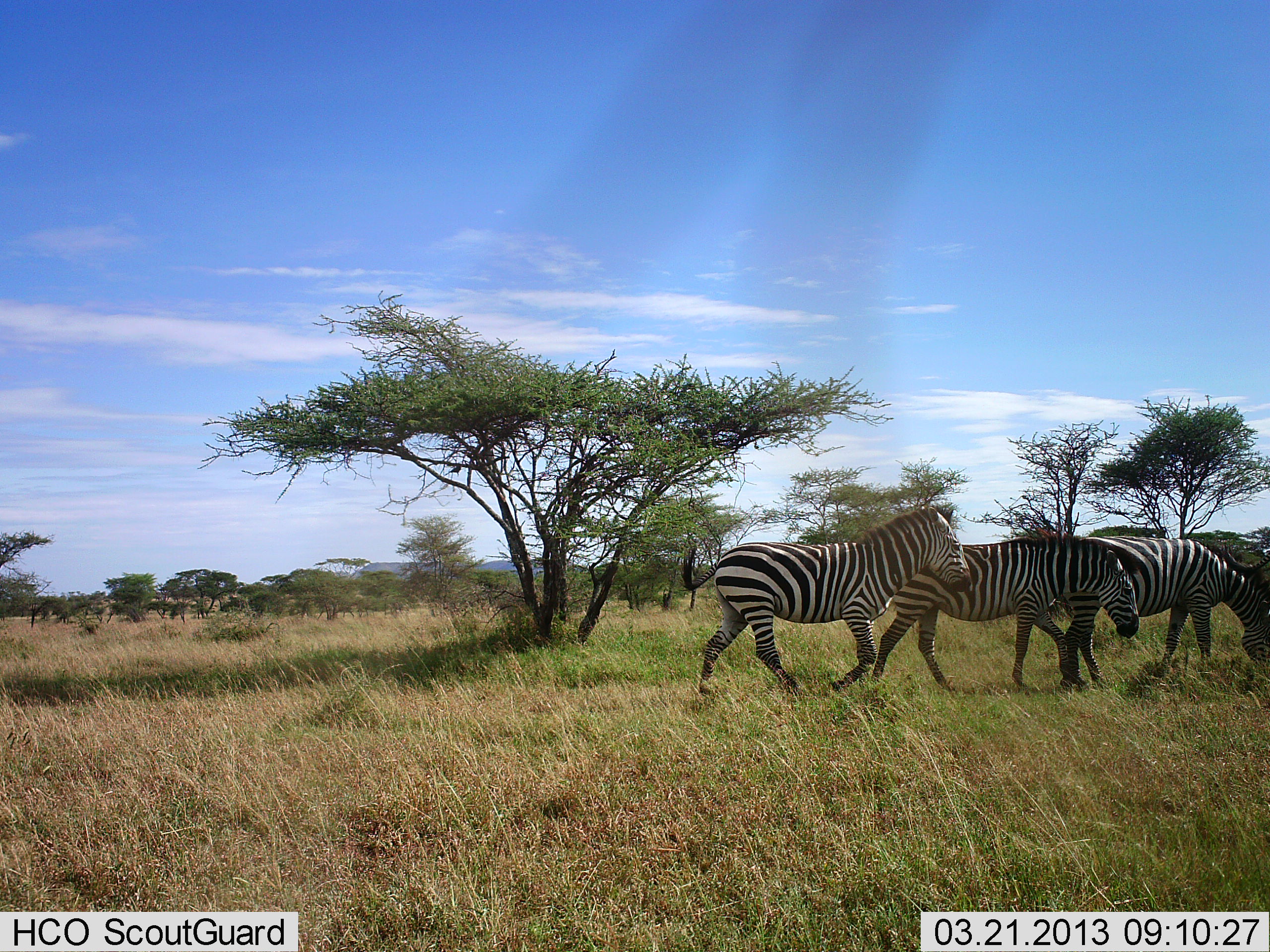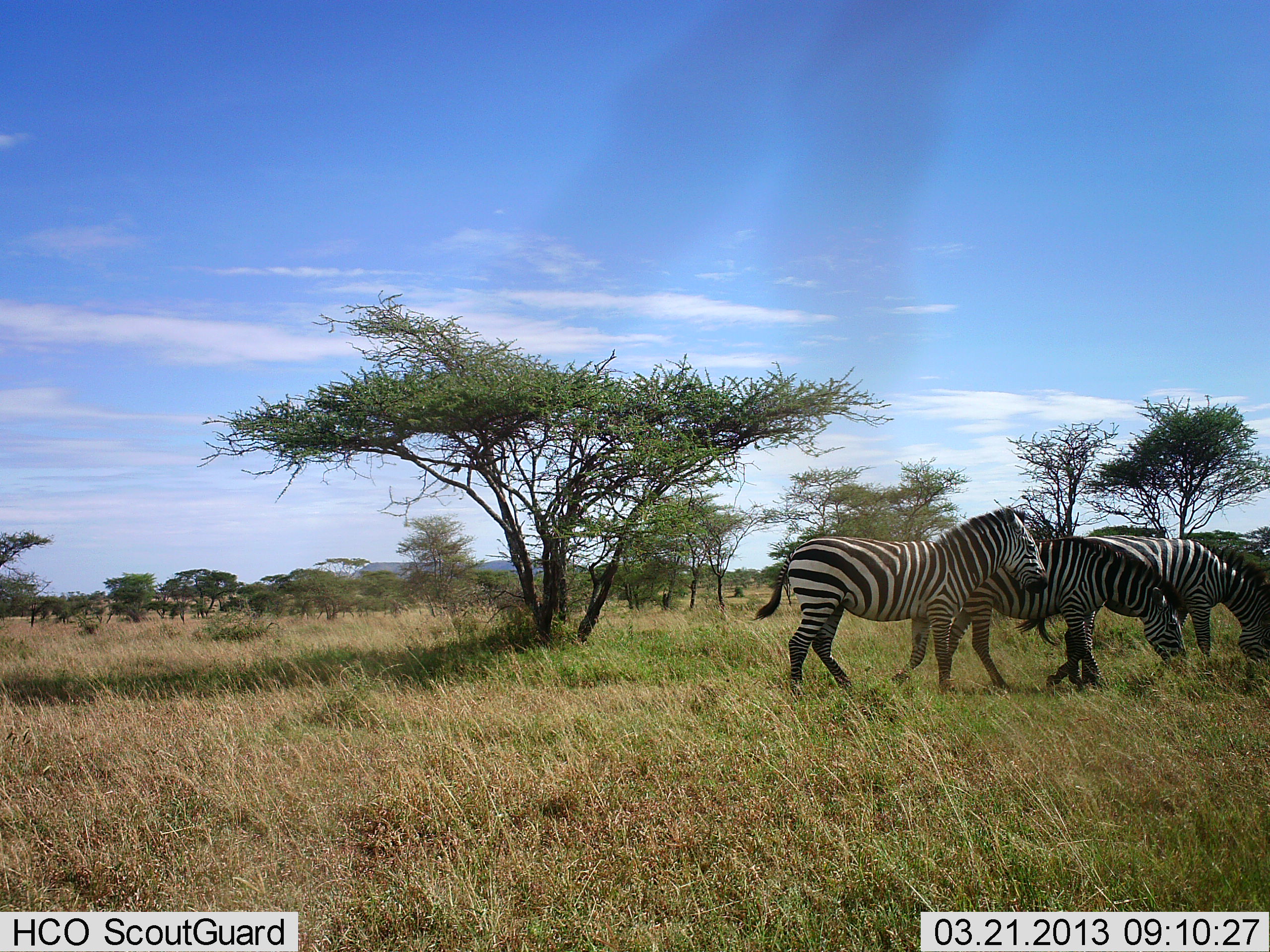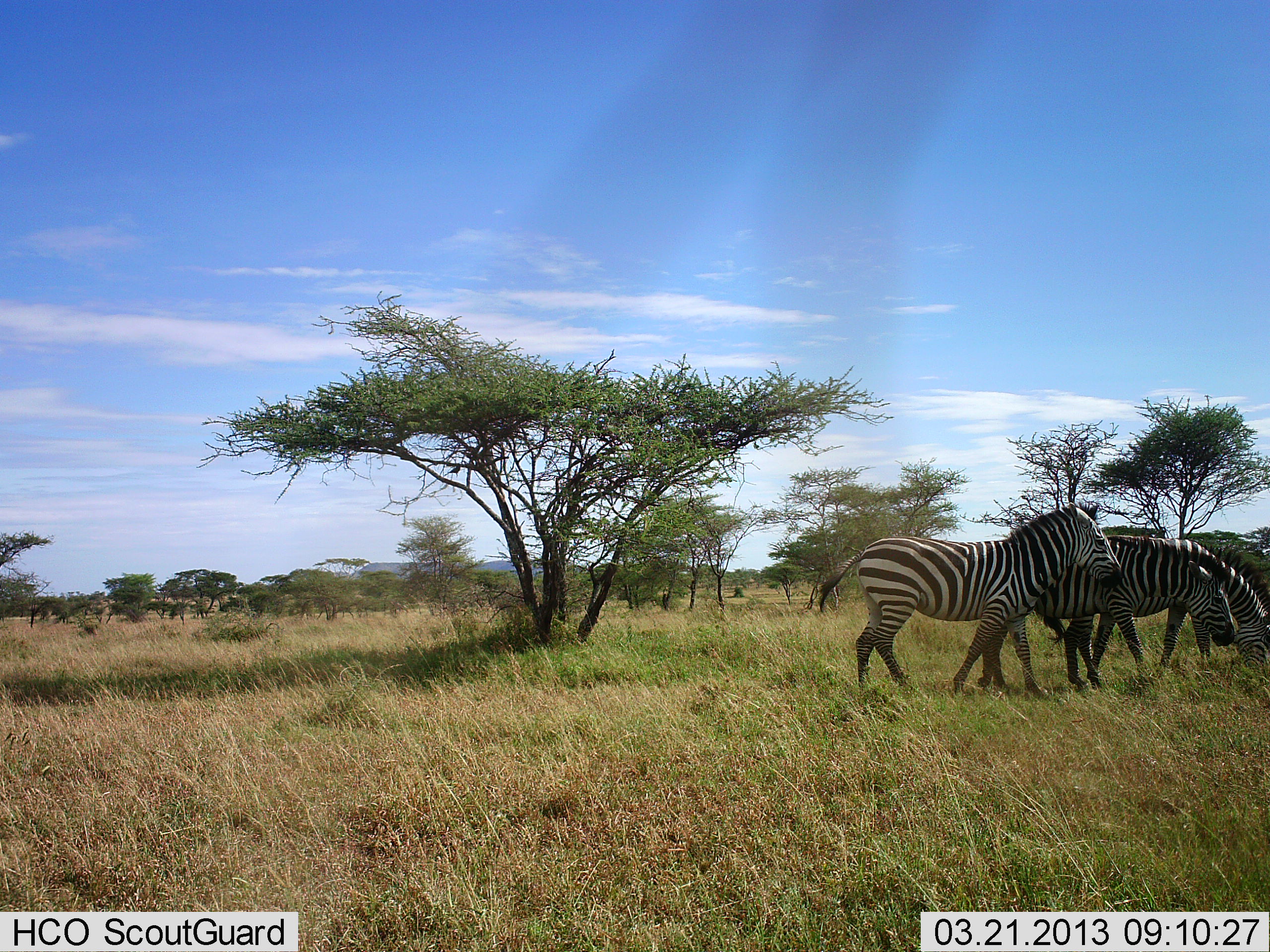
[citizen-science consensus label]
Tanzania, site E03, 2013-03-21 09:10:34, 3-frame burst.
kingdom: Animalia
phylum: Chordata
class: Mammalia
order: Perissodactyla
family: Equidae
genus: Equus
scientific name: Equus quagga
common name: plains zebra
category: zebra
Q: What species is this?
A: Zebra (plains zebra) (Equus quagga).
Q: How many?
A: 3.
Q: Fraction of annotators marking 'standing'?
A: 32%.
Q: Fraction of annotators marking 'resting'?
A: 0%.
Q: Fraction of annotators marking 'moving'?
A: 61%.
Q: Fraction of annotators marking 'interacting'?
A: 0%.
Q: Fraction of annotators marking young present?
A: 4%.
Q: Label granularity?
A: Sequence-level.